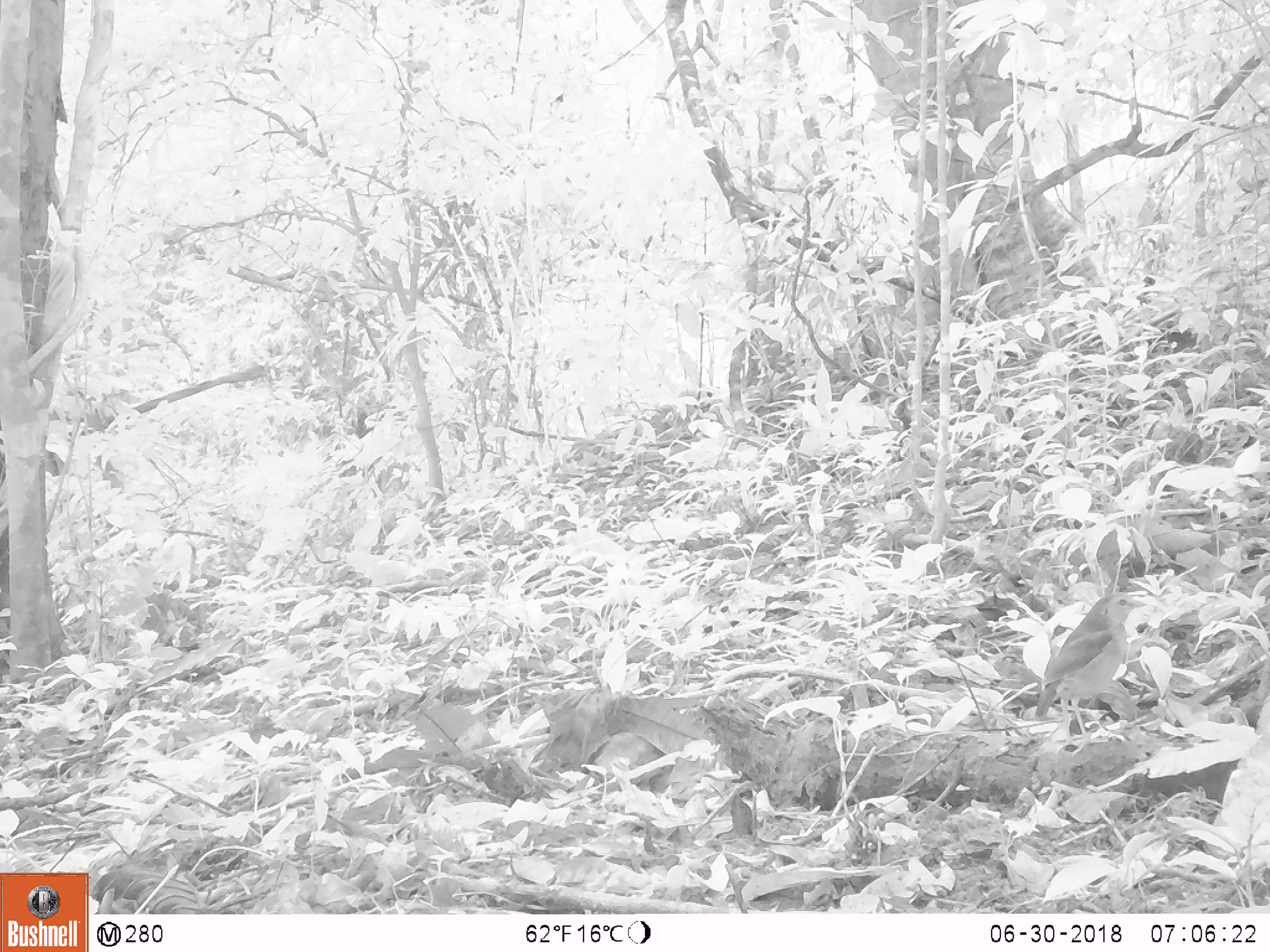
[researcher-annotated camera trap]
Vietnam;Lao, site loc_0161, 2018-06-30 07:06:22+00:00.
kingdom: Animalia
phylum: Chordata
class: Aves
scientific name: Aves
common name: bird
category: unidentified bird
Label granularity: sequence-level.